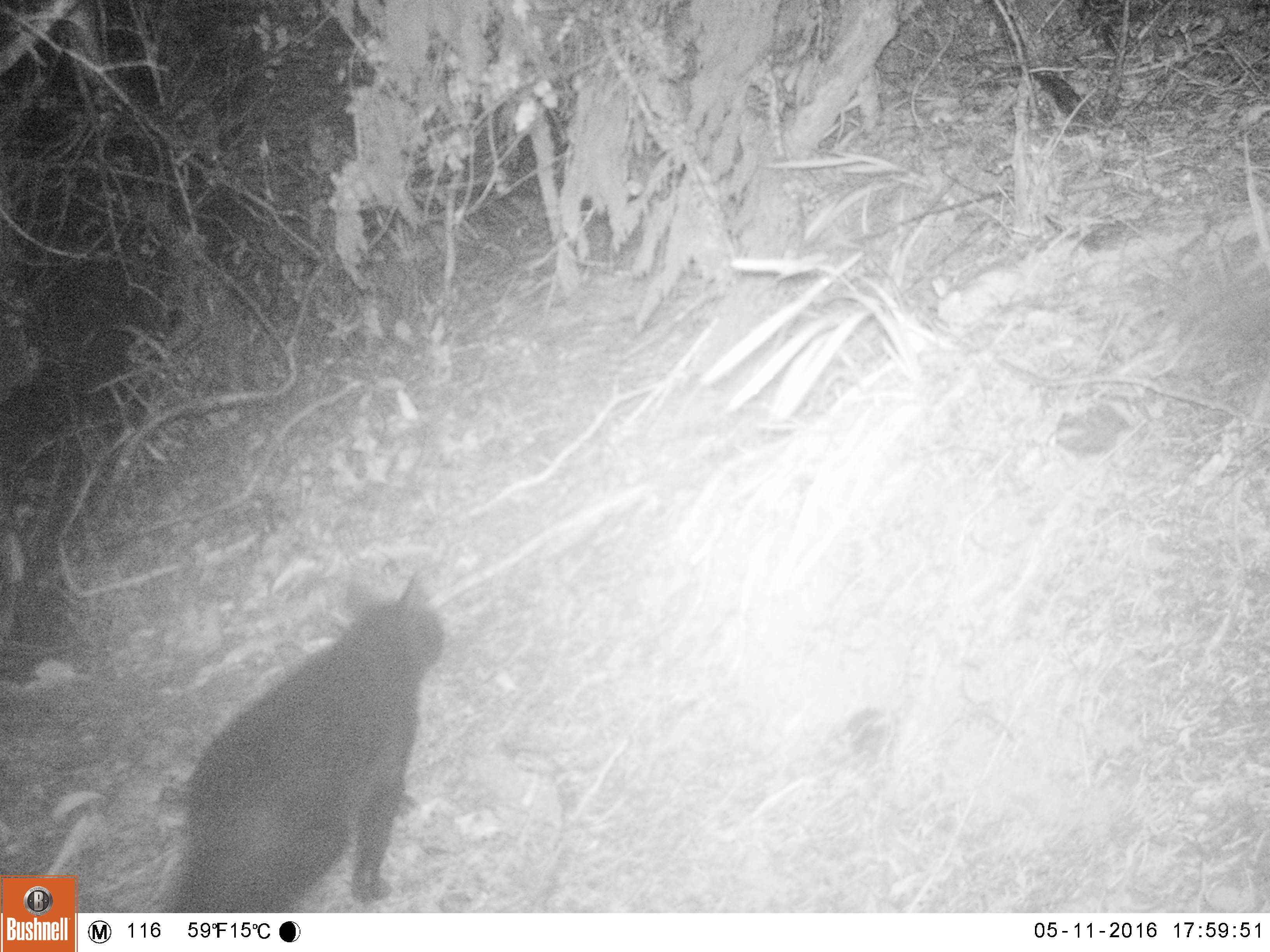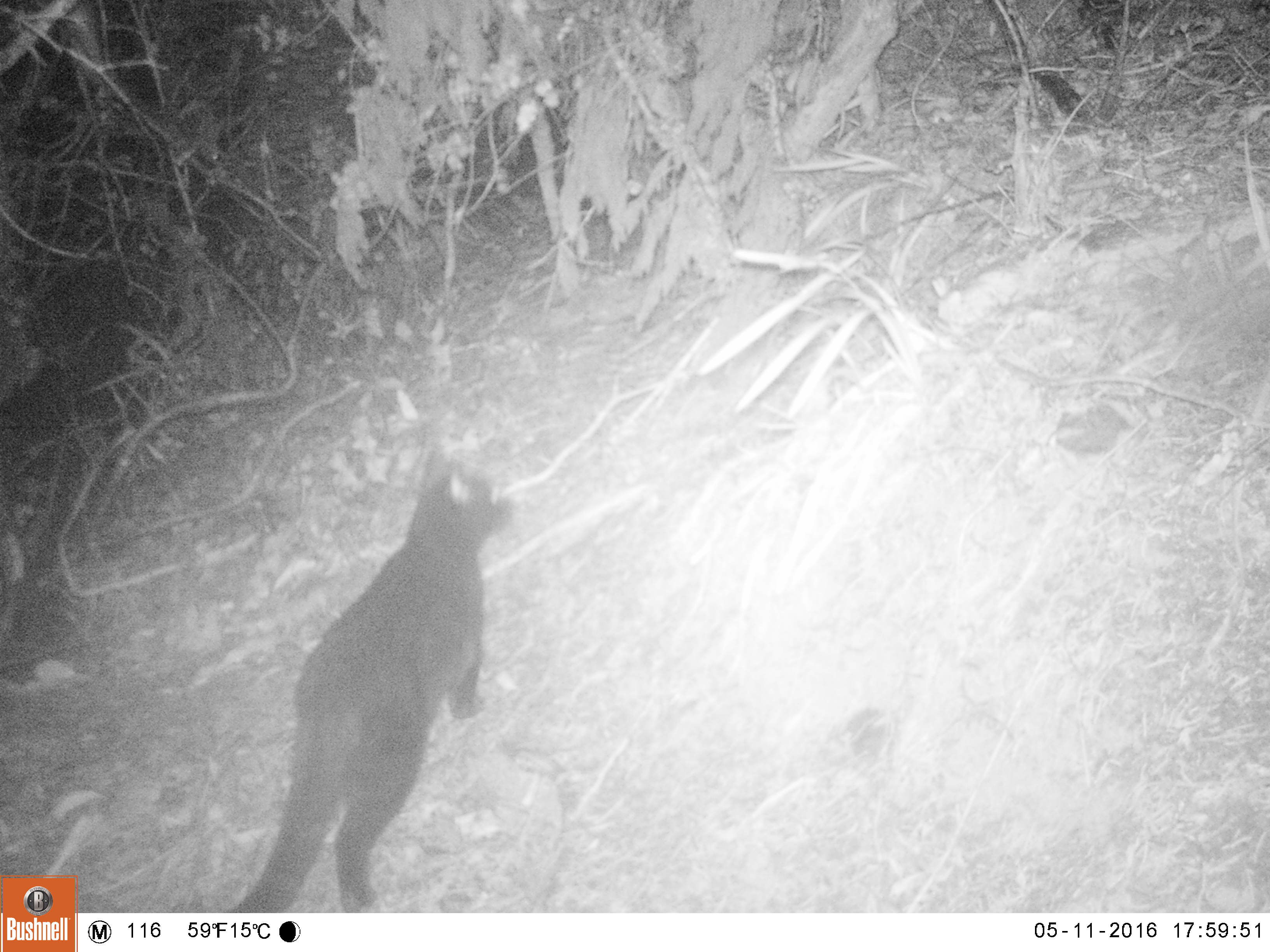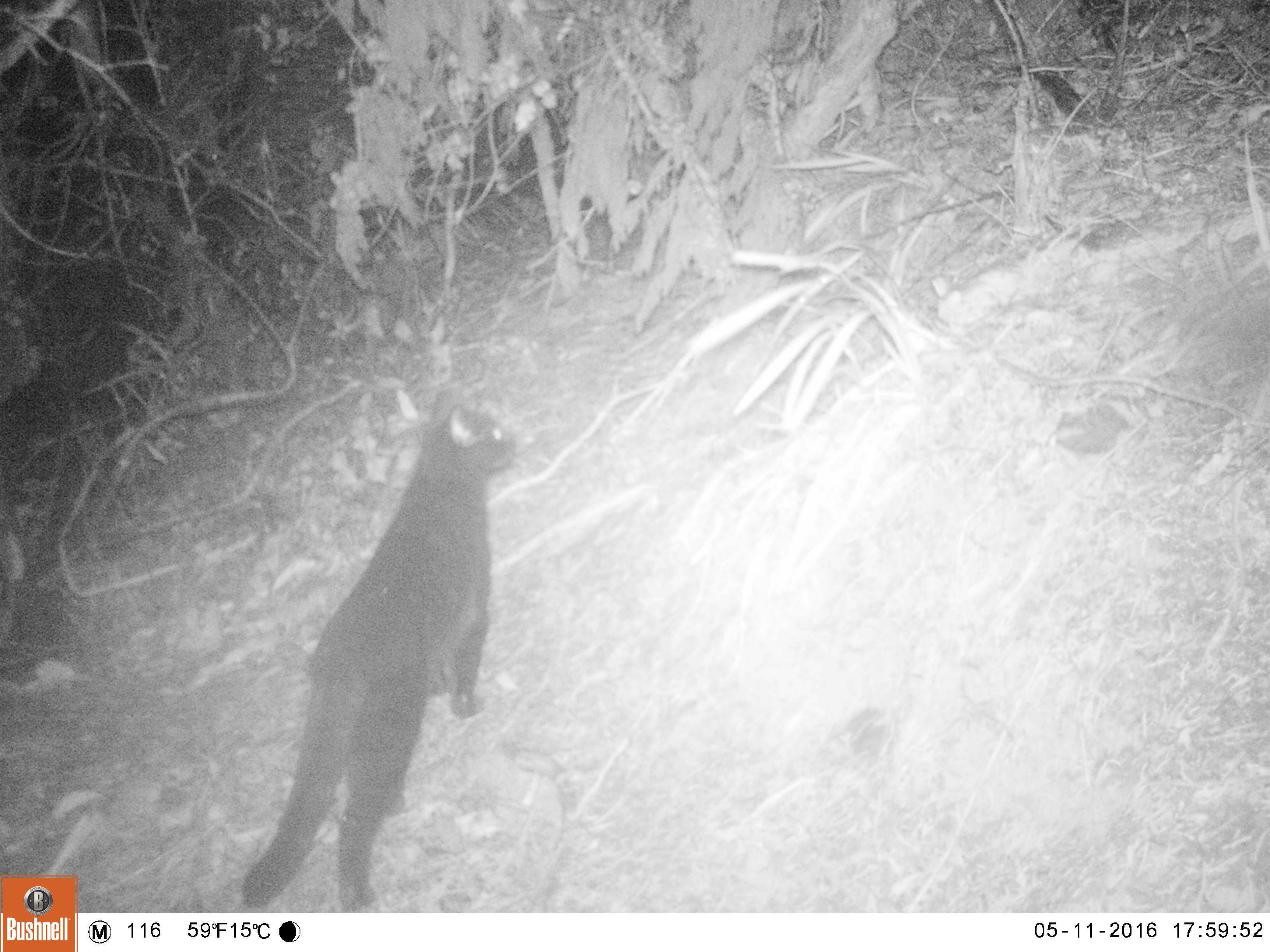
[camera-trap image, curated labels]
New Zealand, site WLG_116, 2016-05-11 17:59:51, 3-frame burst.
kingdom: Animalia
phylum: Chordata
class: Mammalia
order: Carnivora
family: Felidae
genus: Felis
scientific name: Felis catus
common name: domestic cat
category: cat